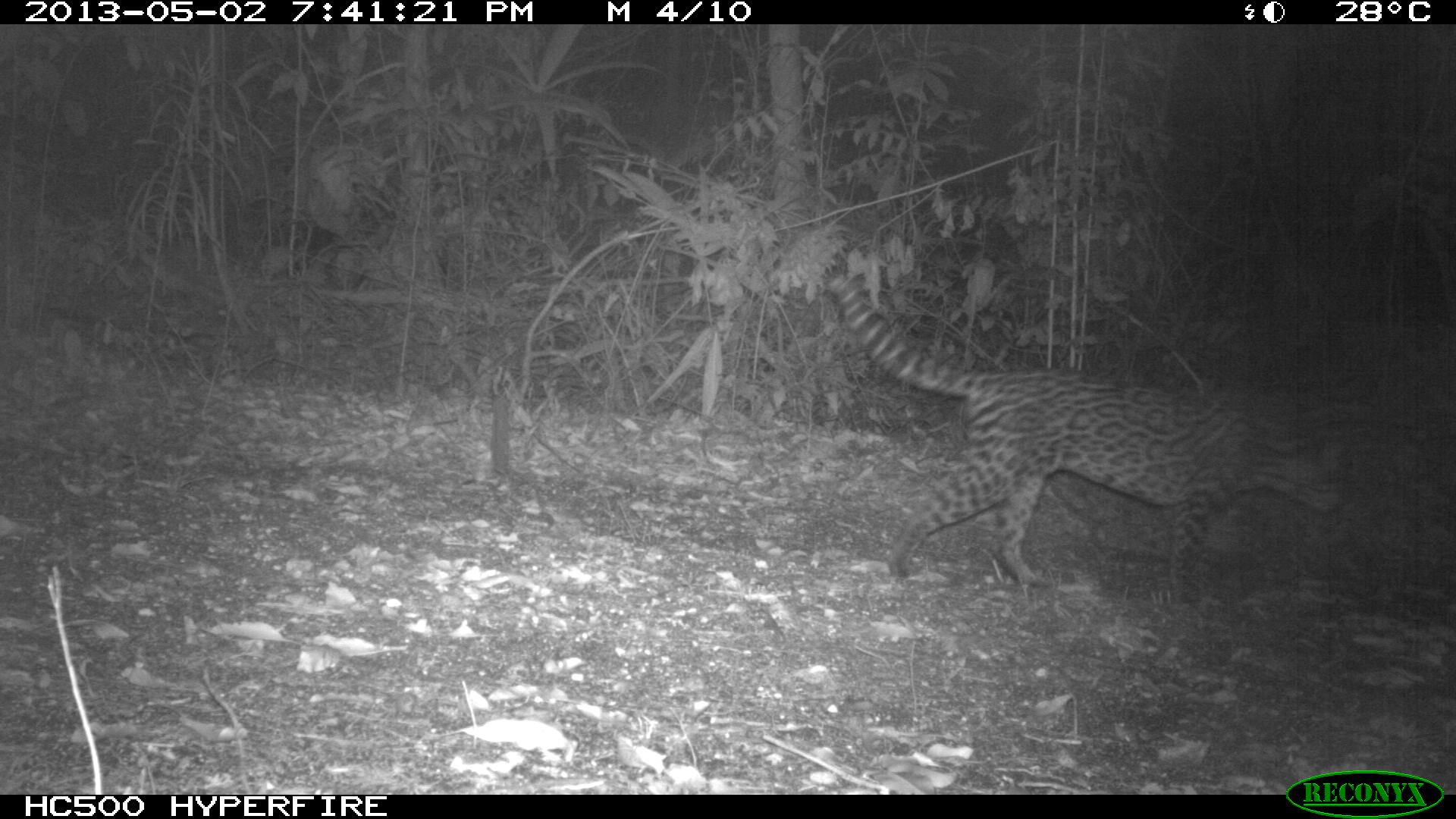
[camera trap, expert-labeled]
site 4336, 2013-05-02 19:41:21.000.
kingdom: Animalia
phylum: Chordata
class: Mammalia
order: Carnivora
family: Felidae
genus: Leopardus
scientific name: Leopardus pardalis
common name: ocelot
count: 1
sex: female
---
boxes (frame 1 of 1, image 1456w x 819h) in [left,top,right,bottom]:
leopardus pardalis: [827,273,1350,602]